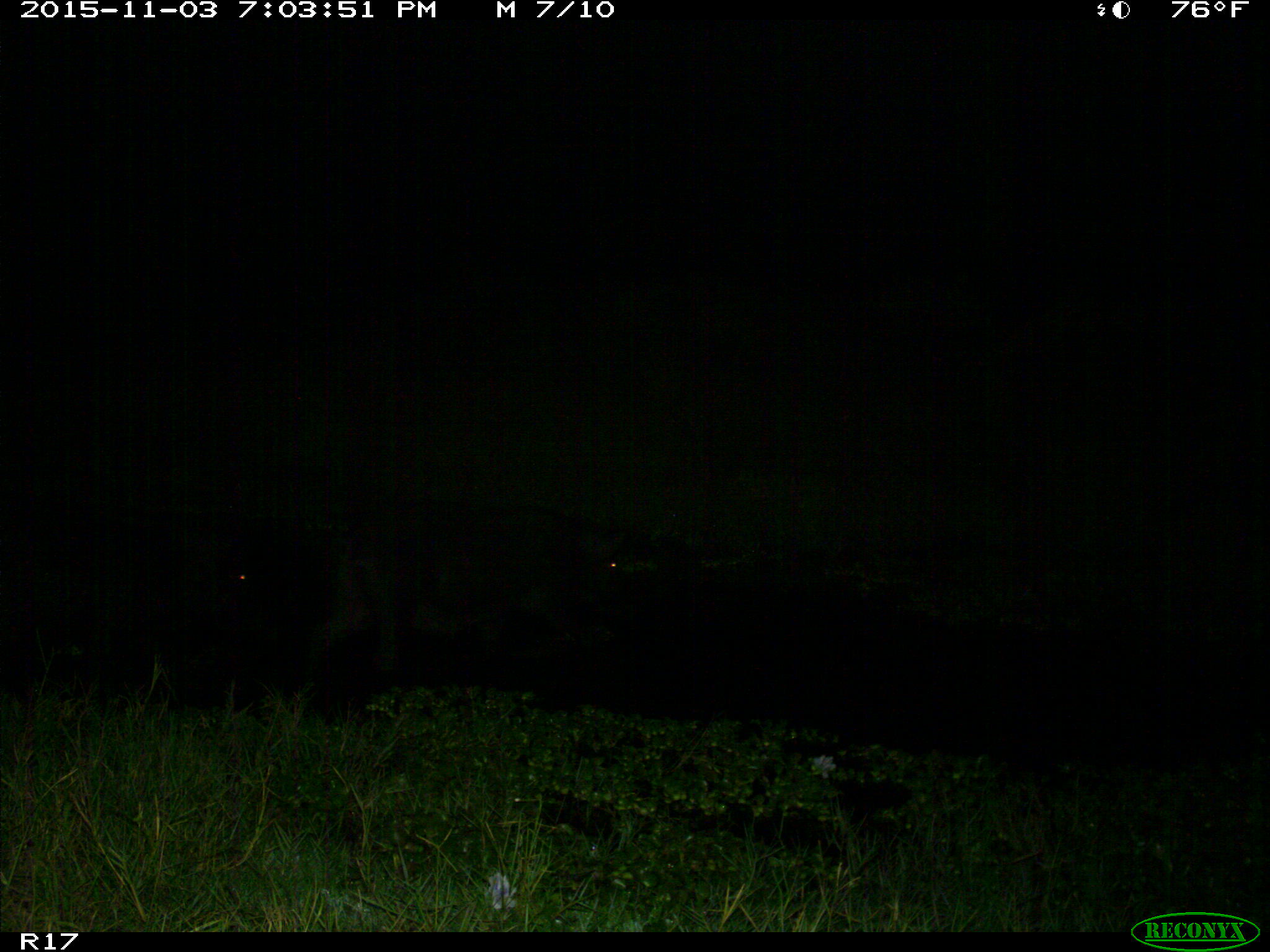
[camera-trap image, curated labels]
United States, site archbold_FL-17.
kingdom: Animalia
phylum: Chordata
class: Mammalia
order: Artiodactyla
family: Suidae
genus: Sus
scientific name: Sus scrofa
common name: wild boar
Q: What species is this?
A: Sus scrofa (wild boar).